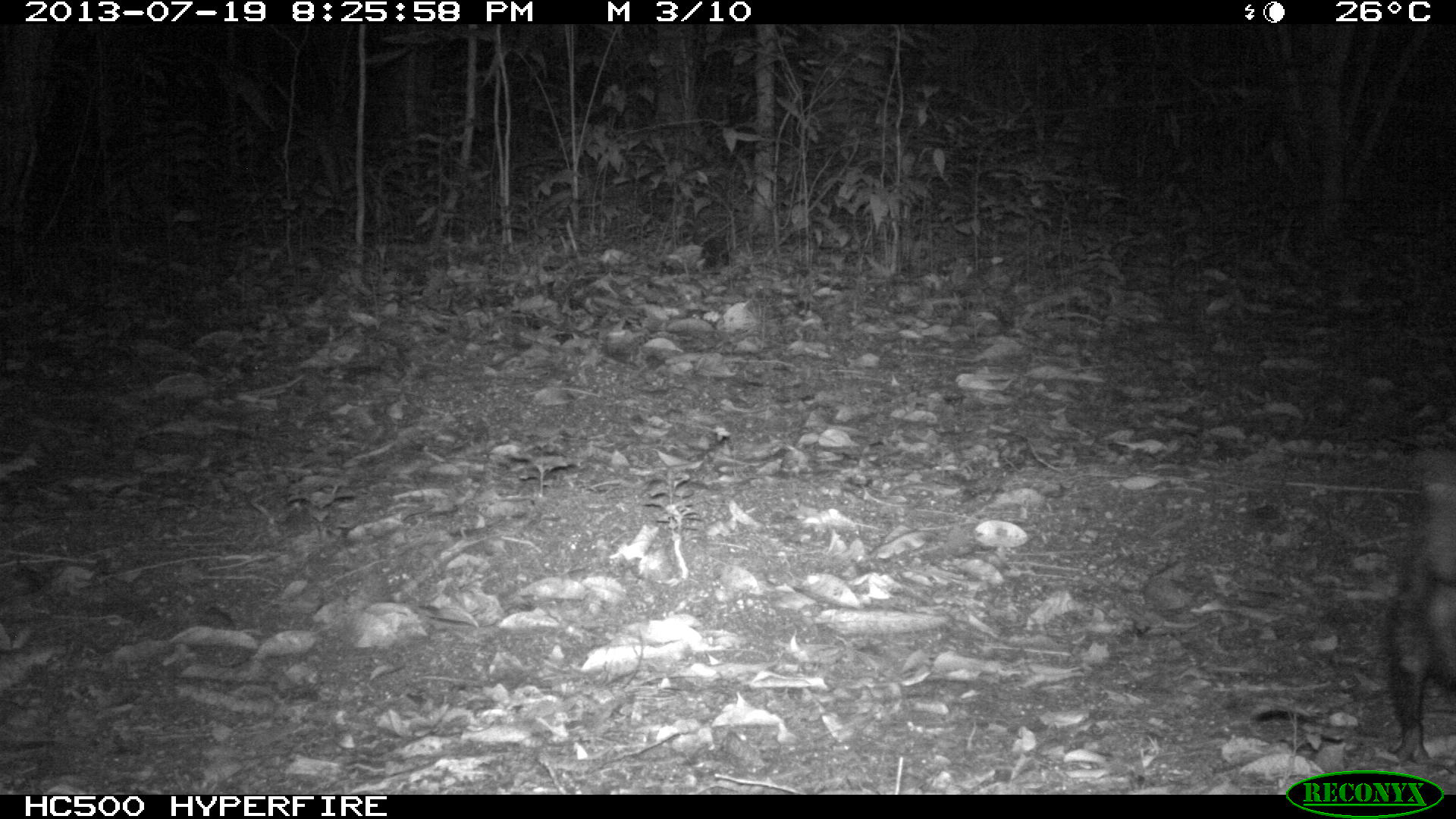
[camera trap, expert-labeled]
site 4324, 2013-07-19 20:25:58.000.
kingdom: Animalia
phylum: Chordata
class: Mammalia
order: Didelphimorphia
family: Didelphidae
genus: Didelphis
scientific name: Didelphis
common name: american opossums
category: didelphis sp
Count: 1.